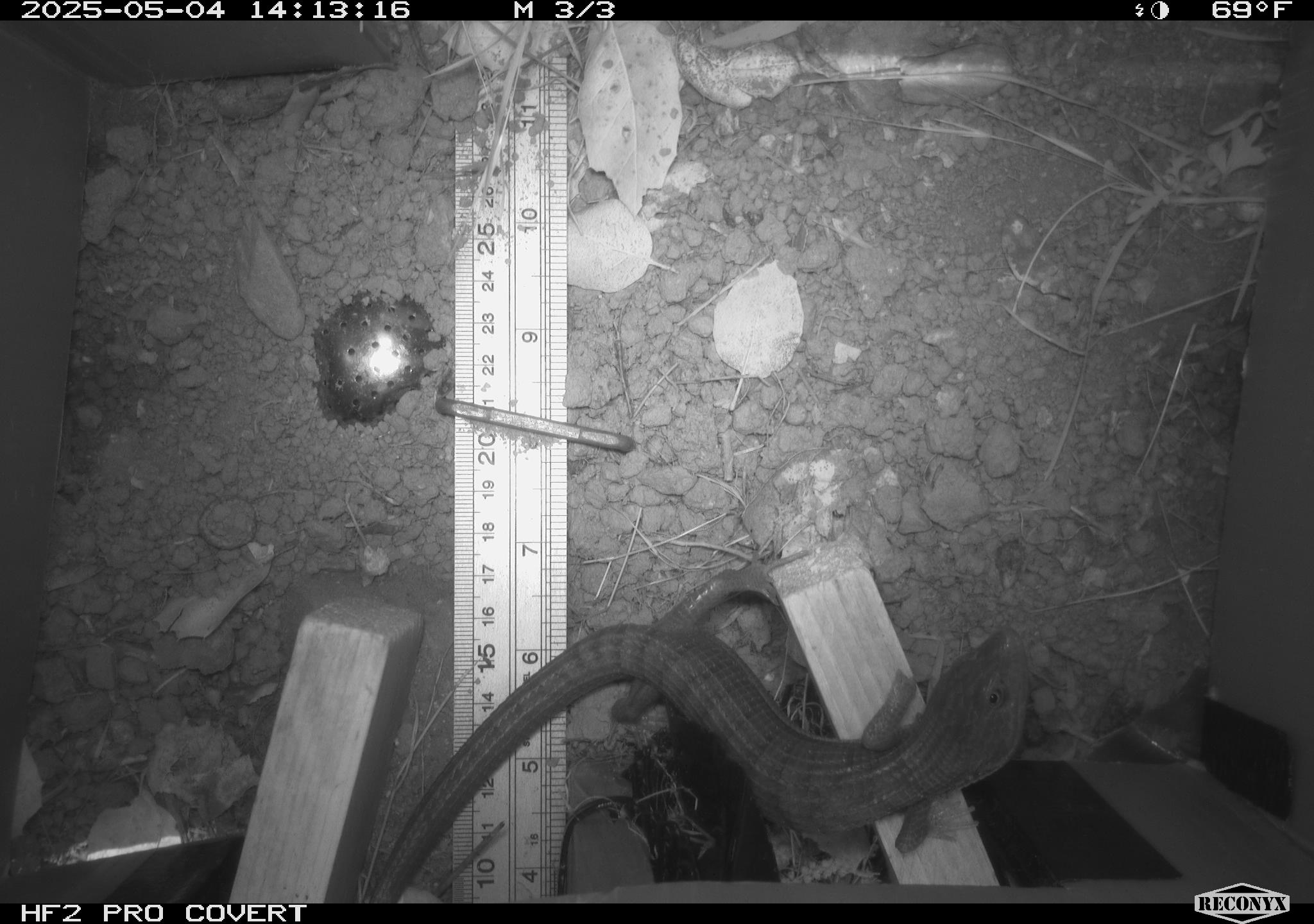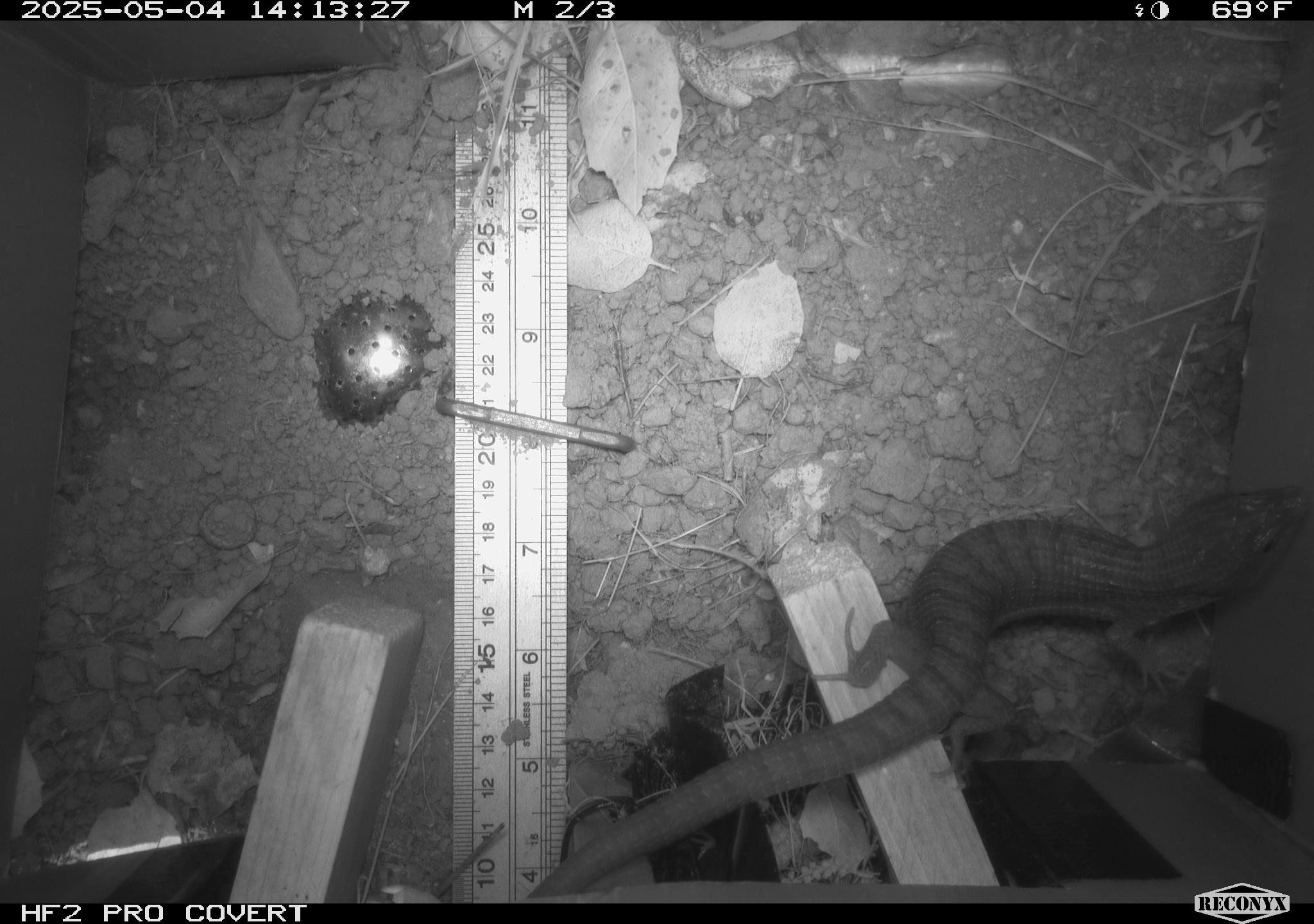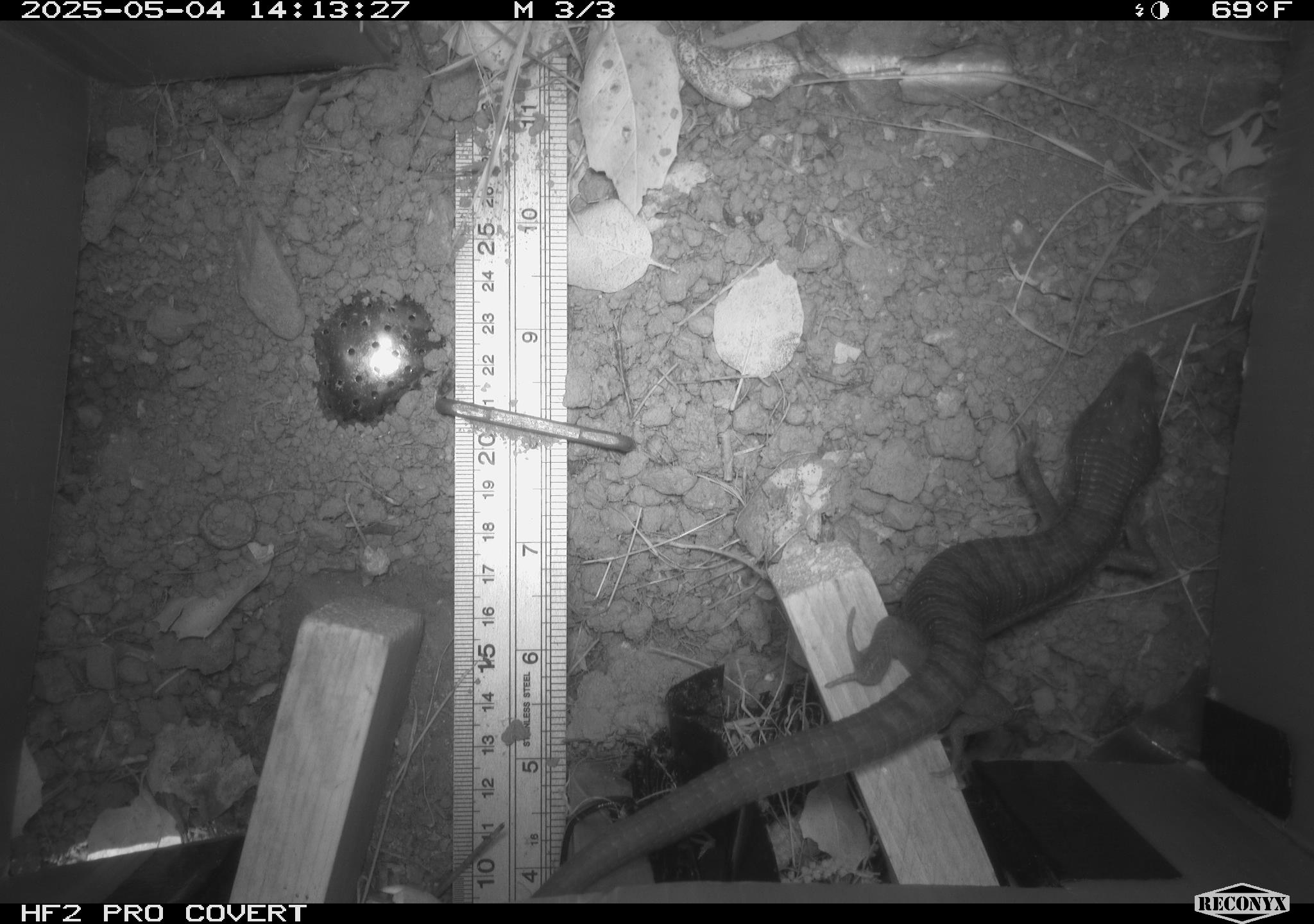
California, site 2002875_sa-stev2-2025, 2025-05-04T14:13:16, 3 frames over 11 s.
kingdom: Animalia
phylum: Chordata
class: Reptilia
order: Squamata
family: Anguidae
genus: Elgaria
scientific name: Elgaria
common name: alligator lizards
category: elgaria species